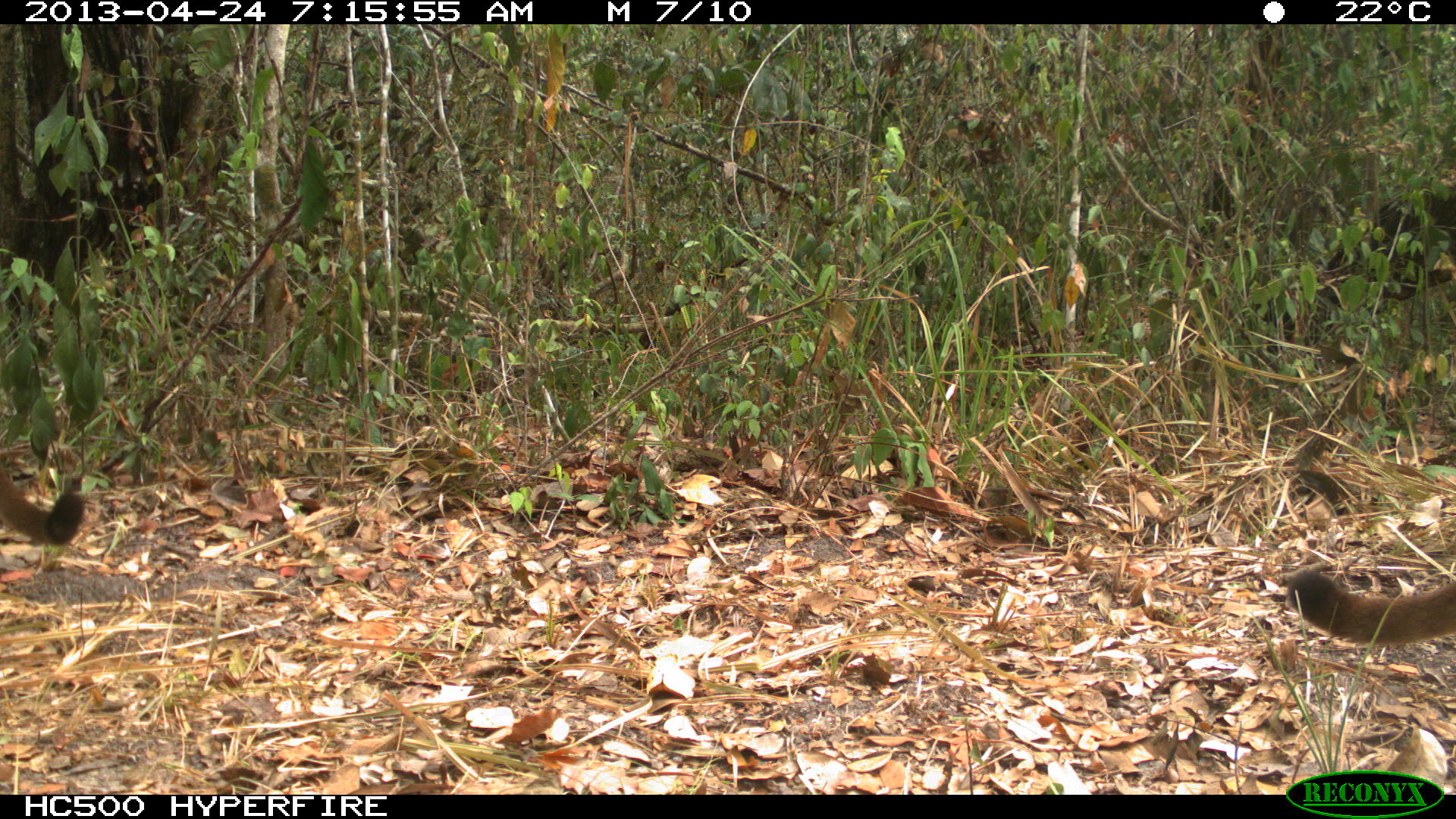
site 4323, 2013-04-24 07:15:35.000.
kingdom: Animalia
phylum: Chordata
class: Mammalia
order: Carnivora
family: Felidae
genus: Puma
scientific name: Puma concolor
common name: mountain lion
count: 2